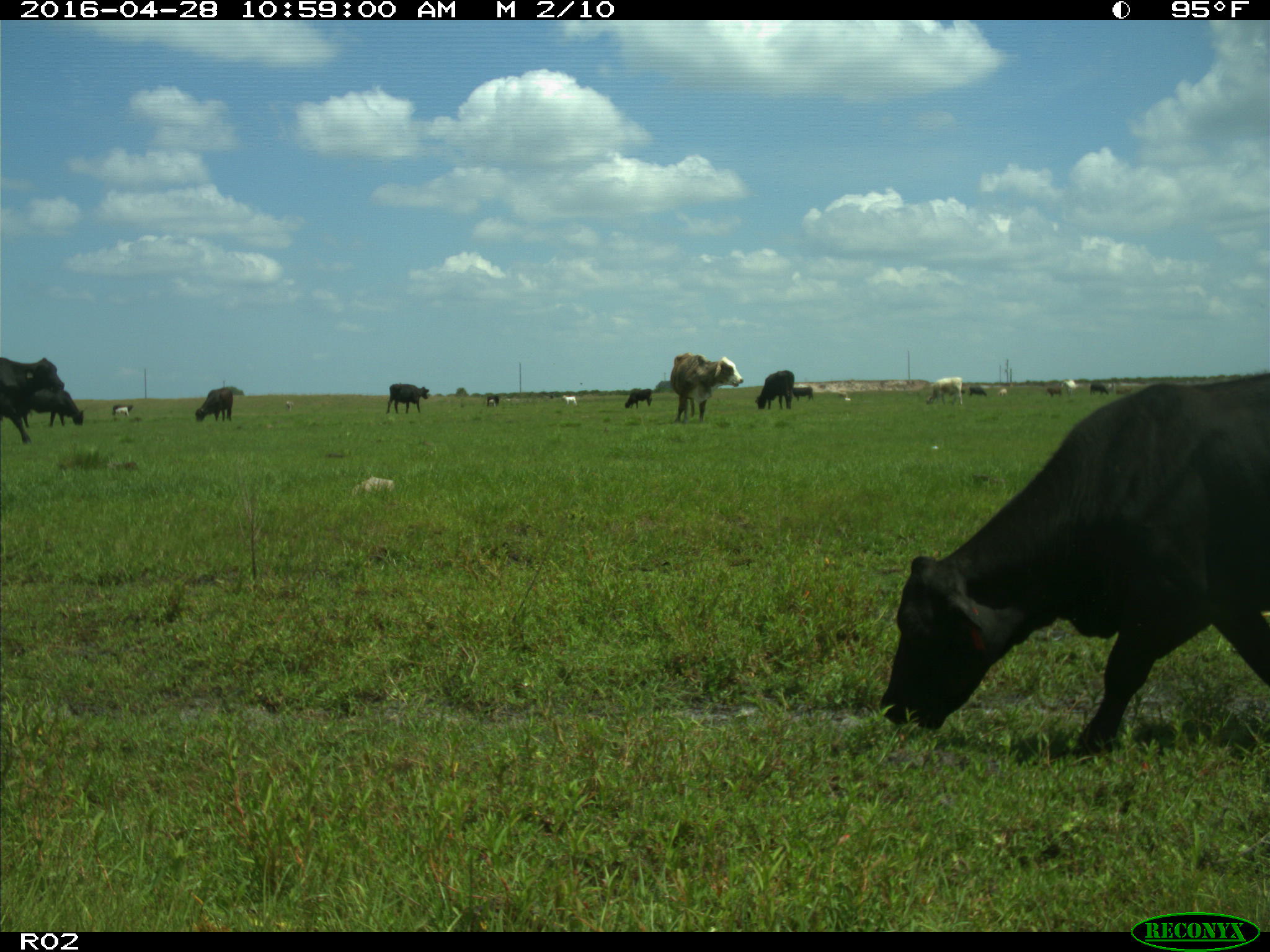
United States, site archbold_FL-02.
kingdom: Animalia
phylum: Chordata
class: Mammalia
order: Artiodactyla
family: Bovidae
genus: Bos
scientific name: Bos taurus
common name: domestic cow